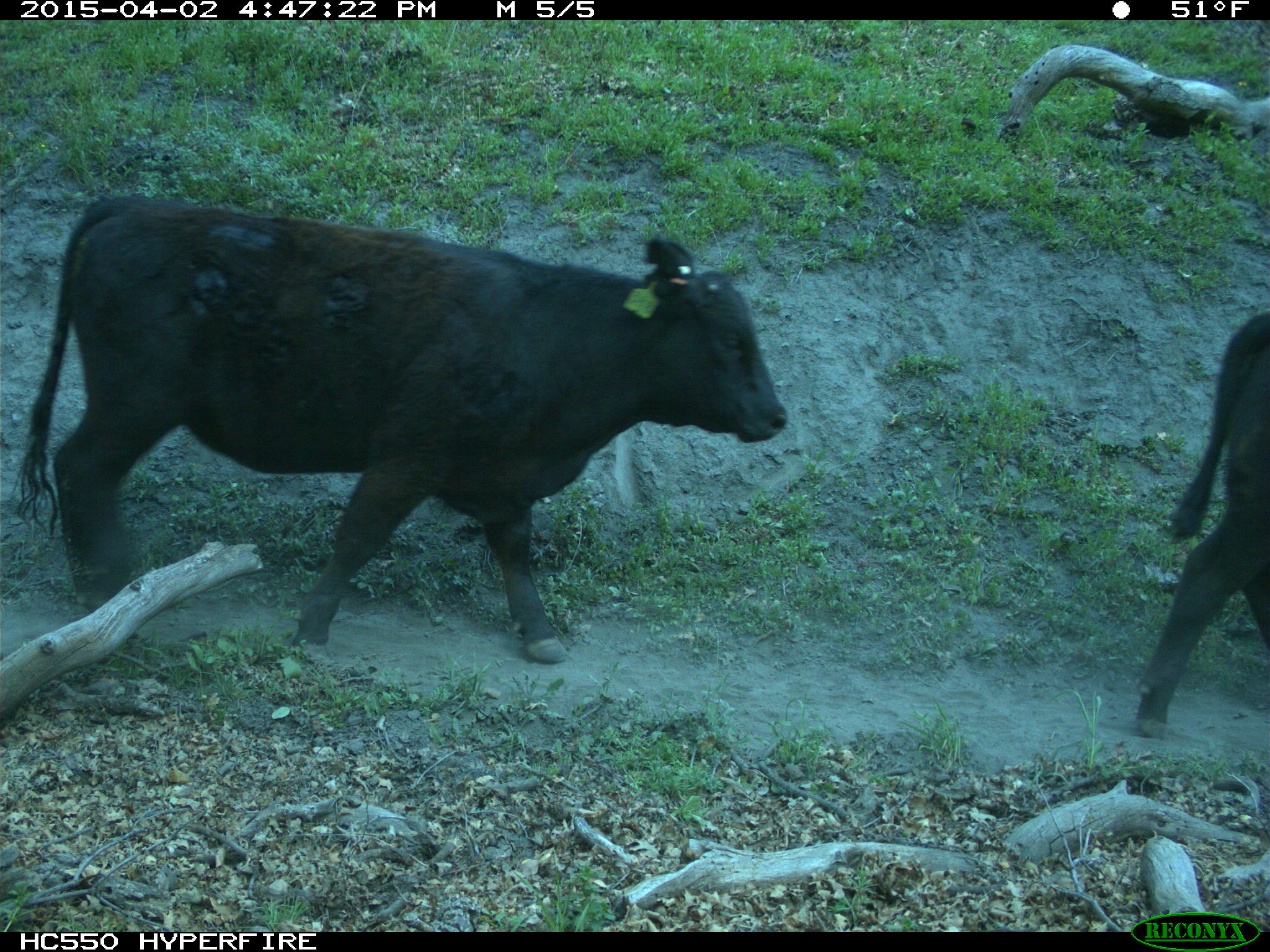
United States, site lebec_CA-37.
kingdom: Animalia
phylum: Chordata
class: Mammalia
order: Artiodactyla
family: Bovidae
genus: Bos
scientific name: Bos taurus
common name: domestic cow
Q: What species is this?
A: Bos taurus (domestic cow).